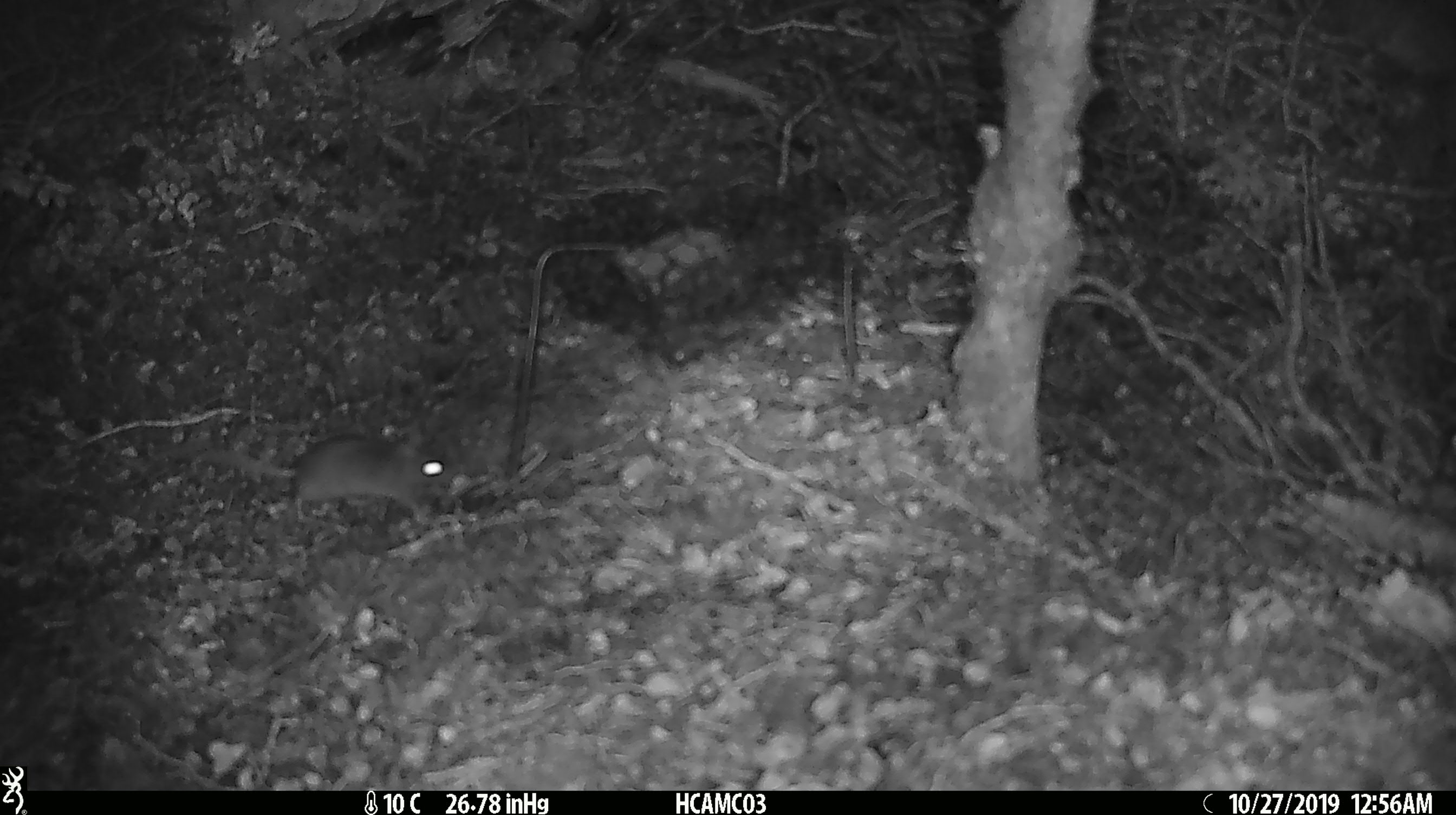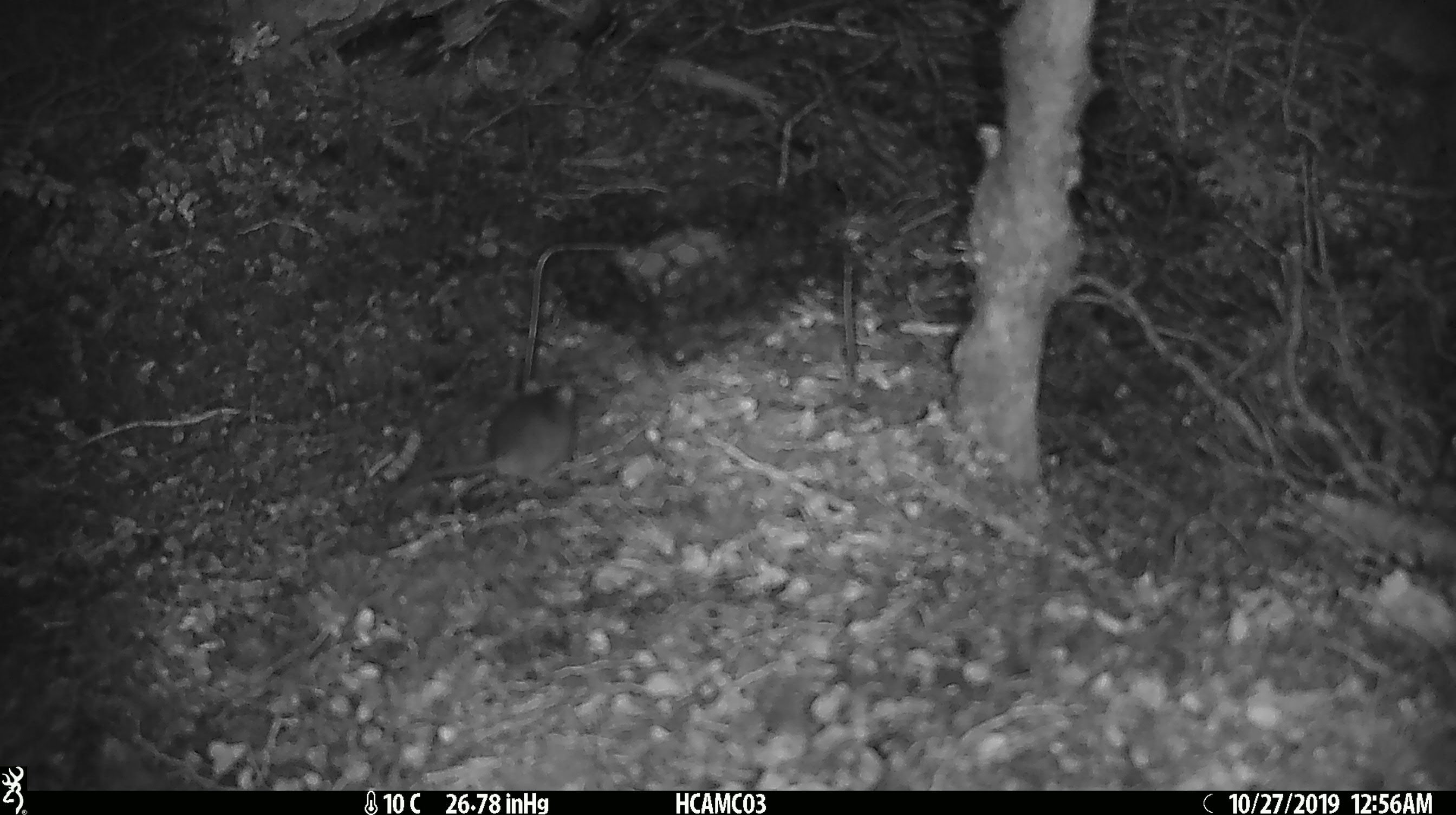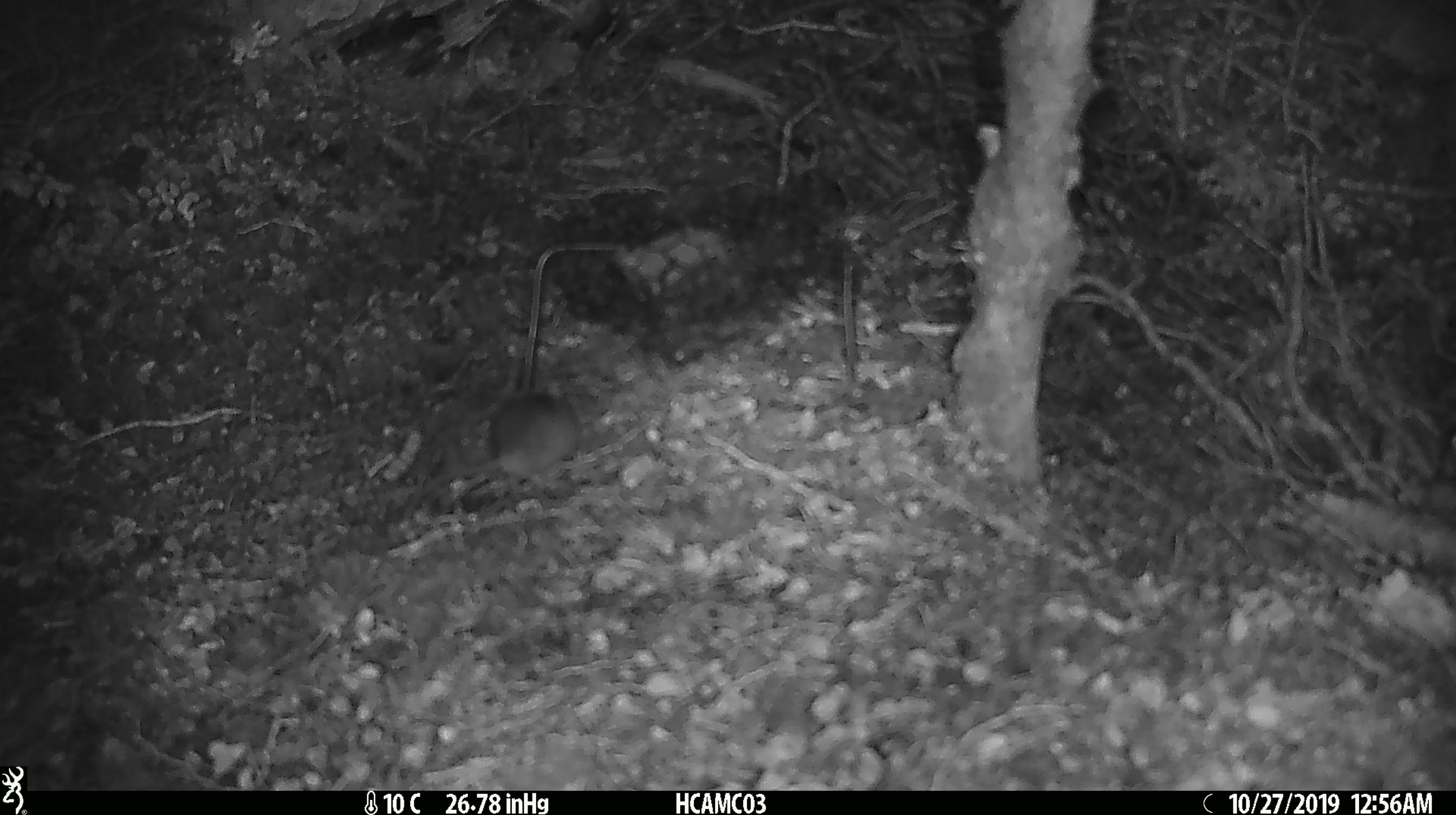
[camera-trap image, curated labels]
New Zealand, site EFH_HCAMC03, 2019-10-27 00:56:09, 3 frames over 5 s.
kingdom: Animalia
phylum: Chordata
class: Mammalia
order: Rodentia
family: Muridae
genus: Mus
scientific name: Mus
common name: mouse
Mouse (Mus).